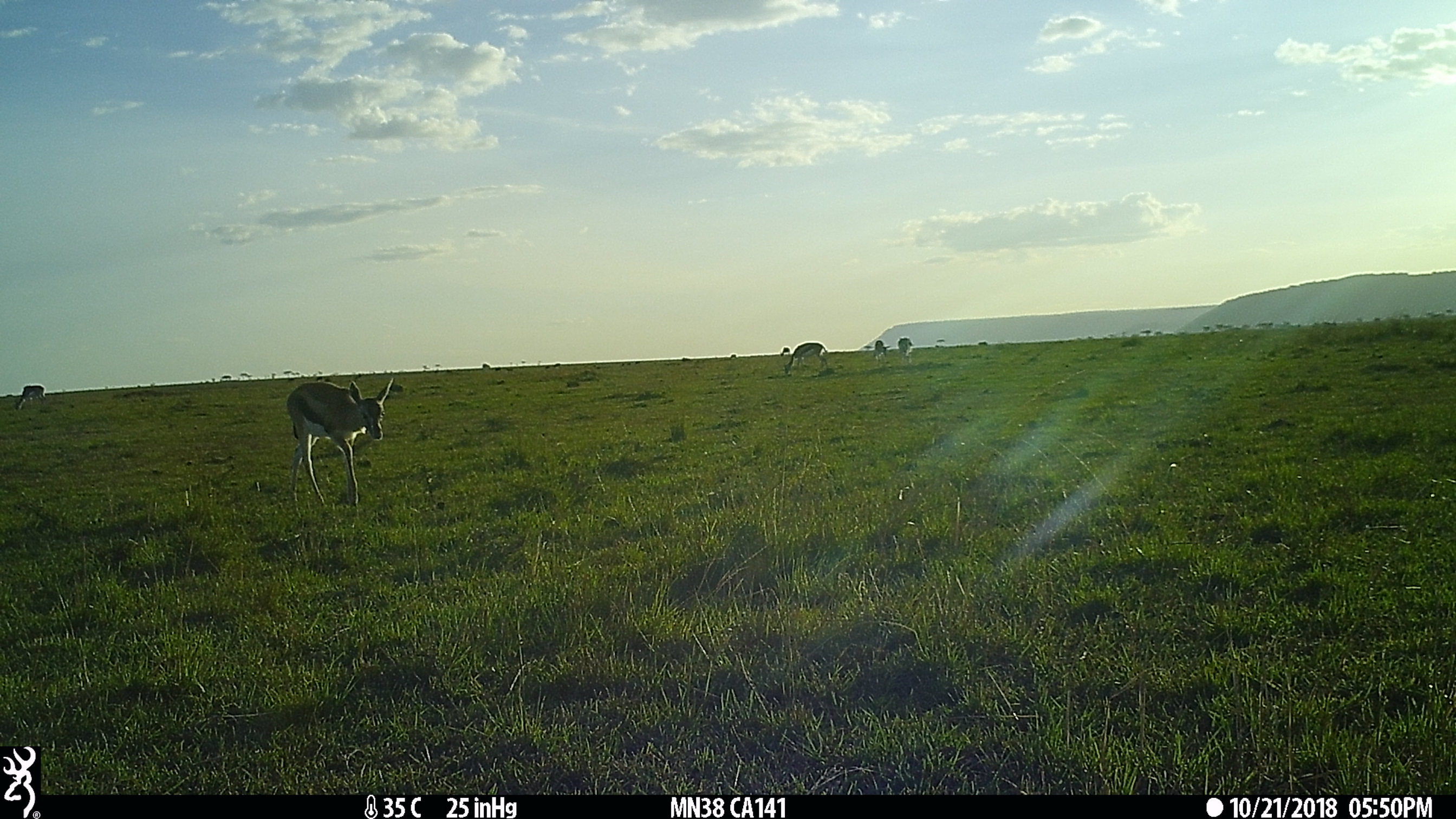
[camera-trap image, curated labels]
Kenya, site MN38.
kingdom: Animalia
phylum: Chordata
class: Mammalia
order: Artiodactyla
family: Bovidae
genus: Eudorcas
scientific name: Eudorcas thomsonii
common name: thomon's gazelle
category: gazelle thomsons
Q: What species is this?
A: Gazelle thomsons (thomon's gazelle) (Eudorcas thomsonii).